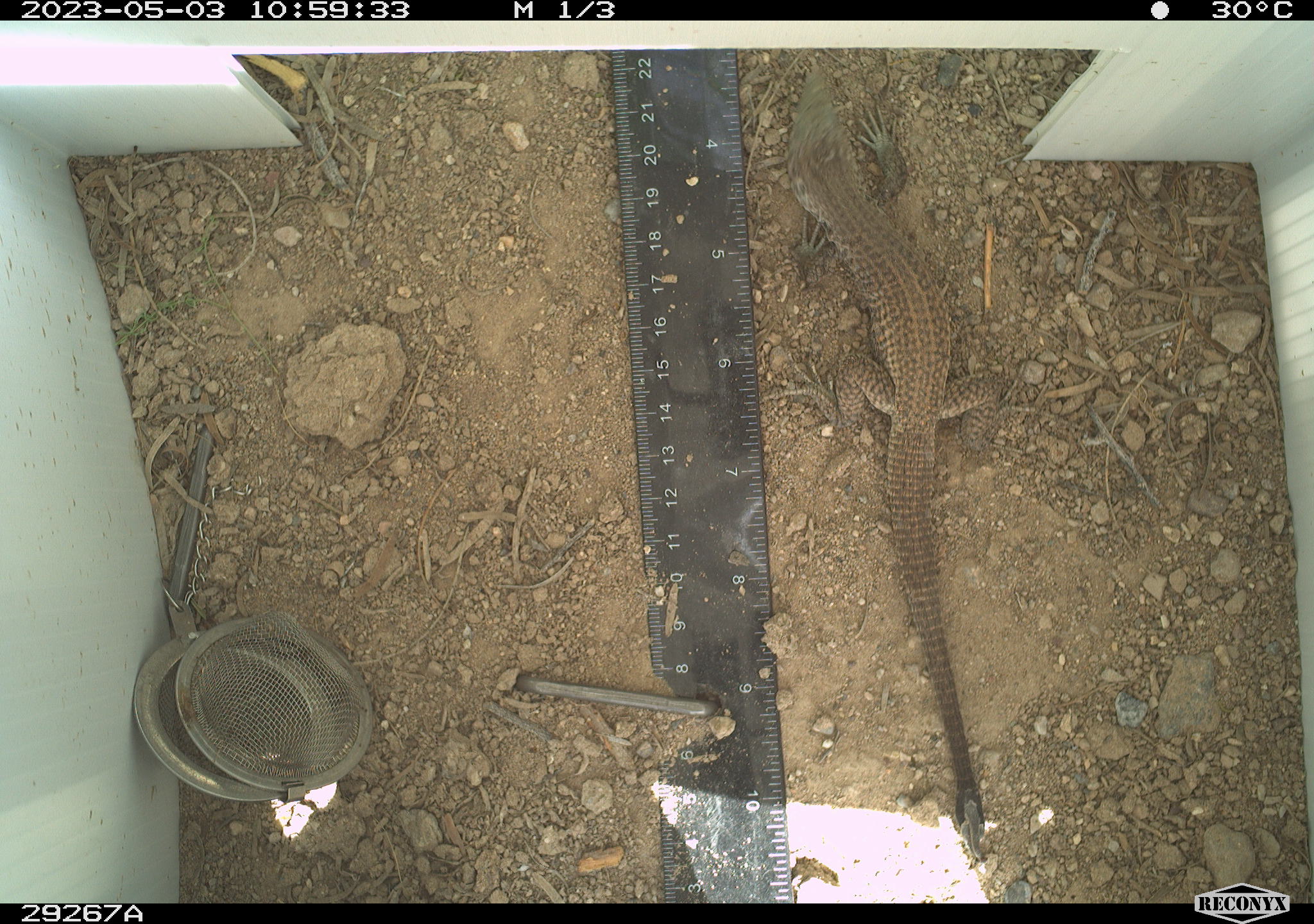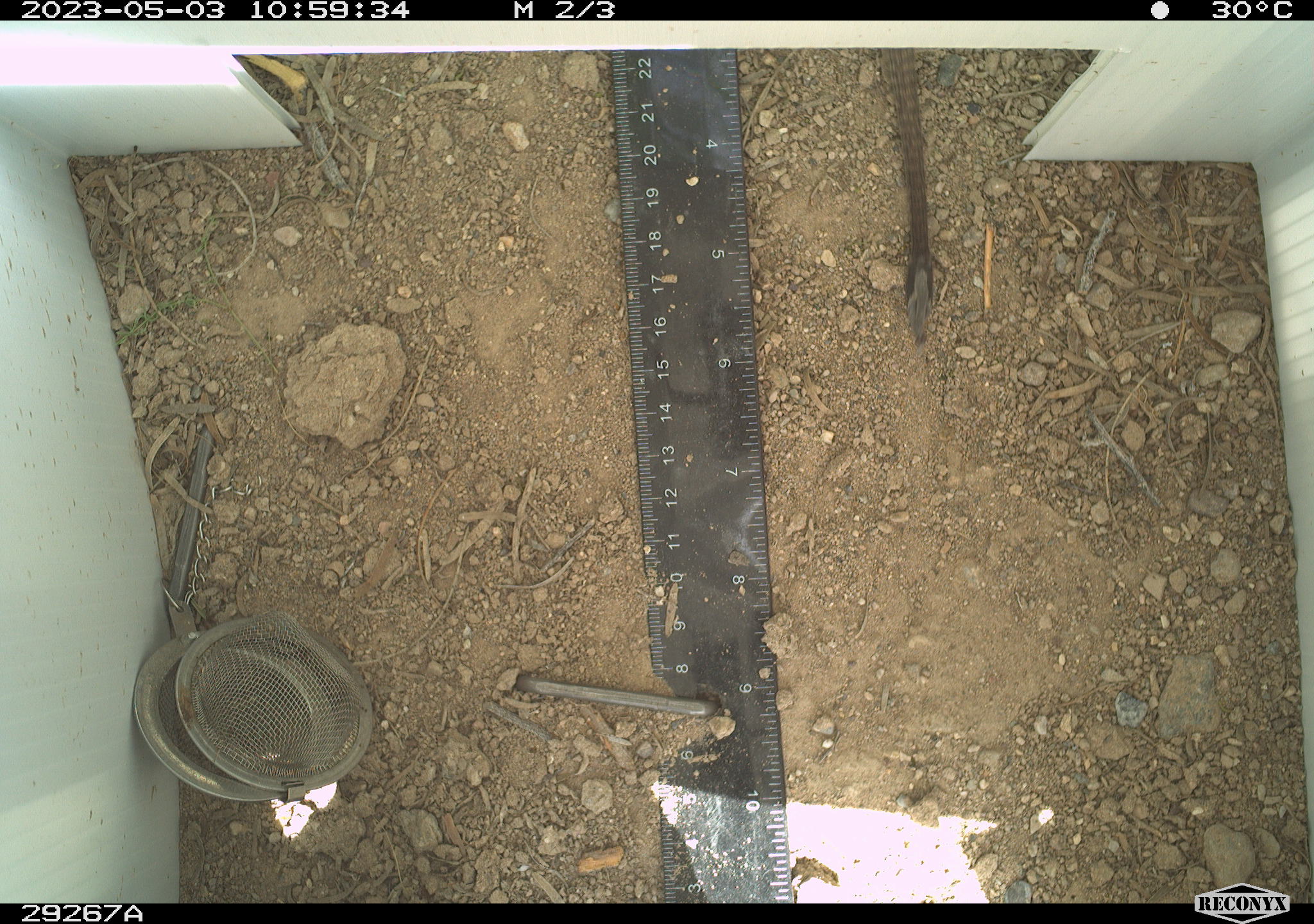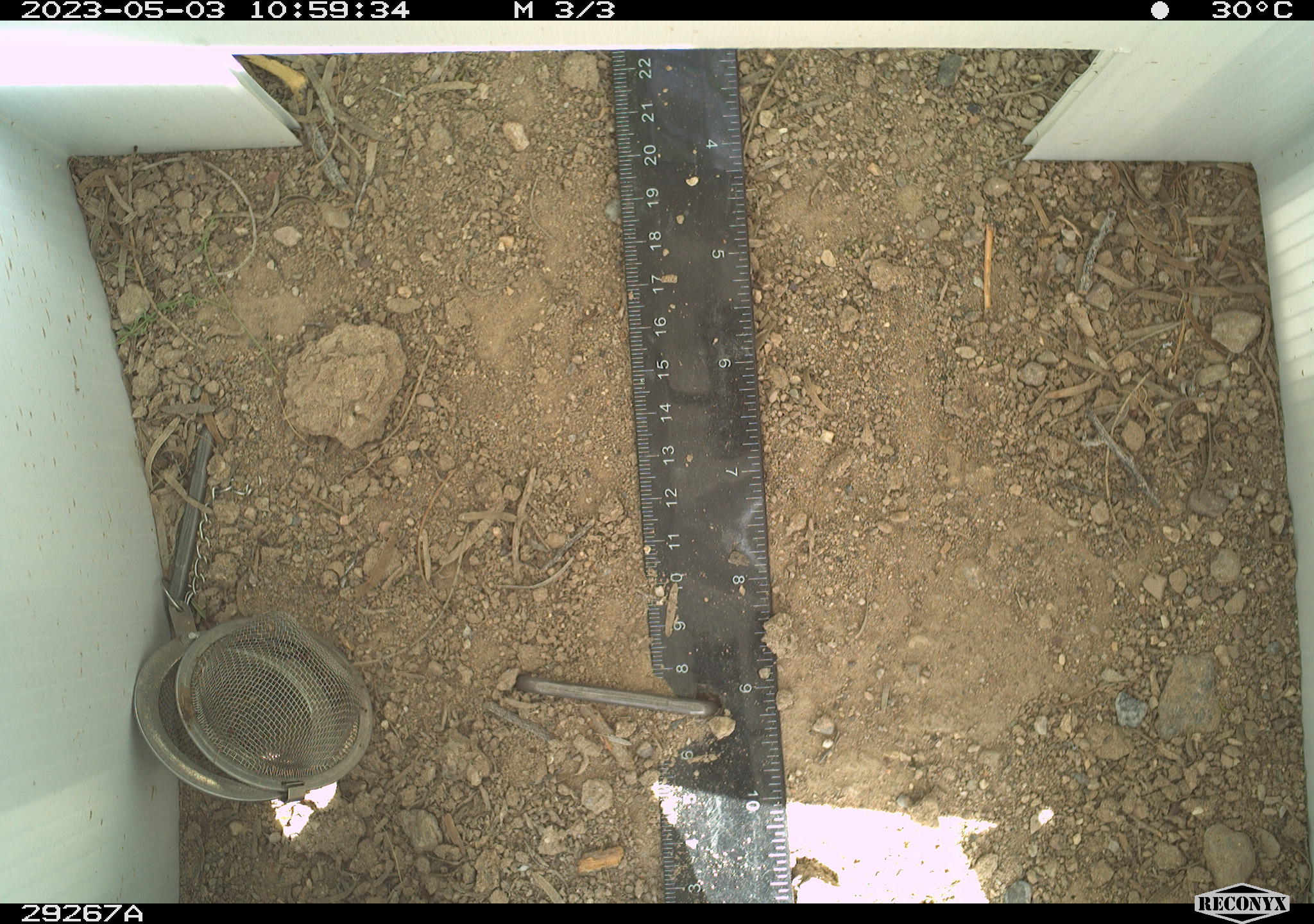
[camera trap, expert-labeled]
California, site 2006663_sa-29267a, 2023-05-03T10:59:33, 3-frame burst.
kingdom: Animalia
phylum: Chordata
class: Reptilia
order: Squamata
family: Teiidae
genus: Aspidoscelis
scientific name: Aspidoscelis tigris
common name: western whiptail